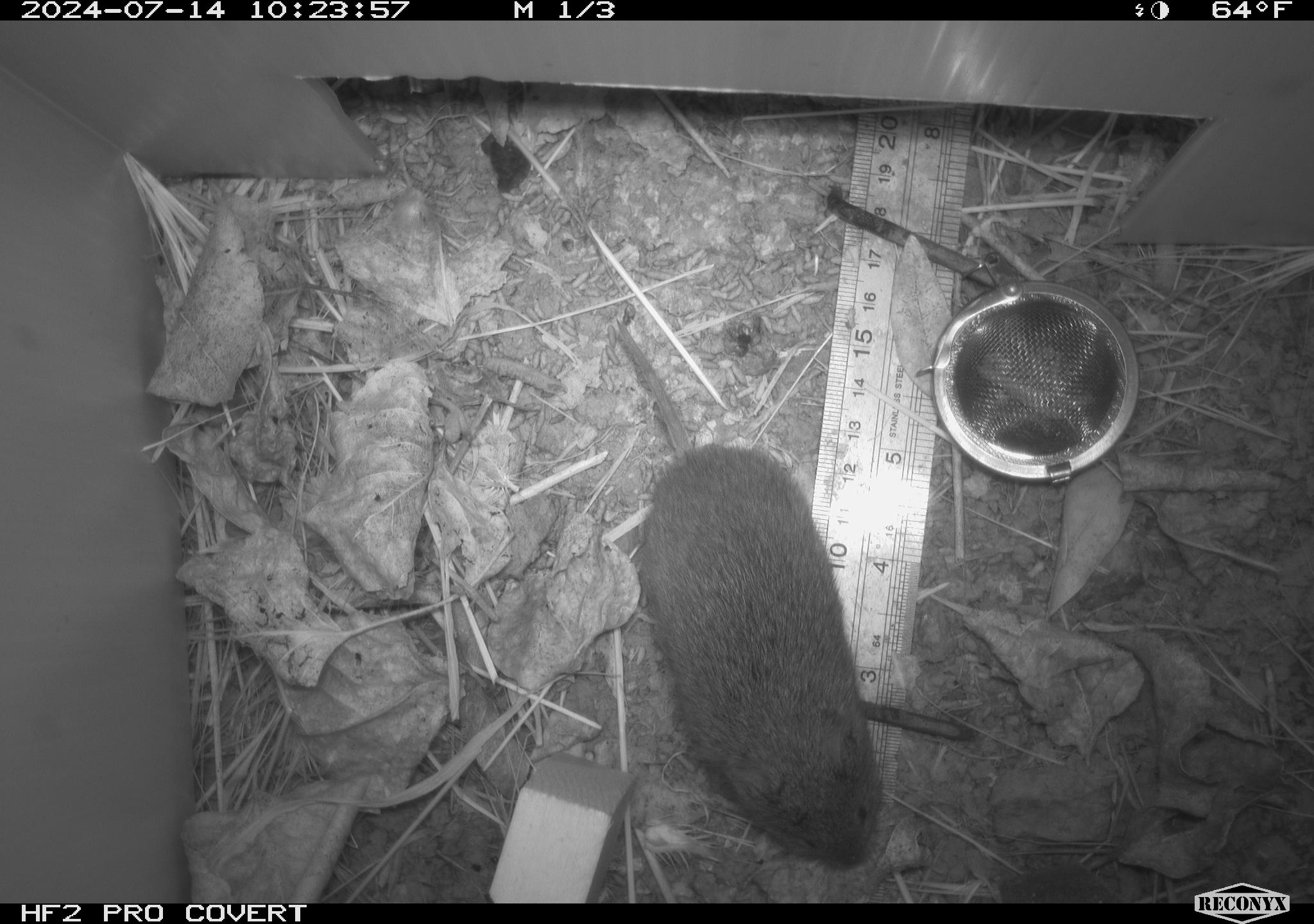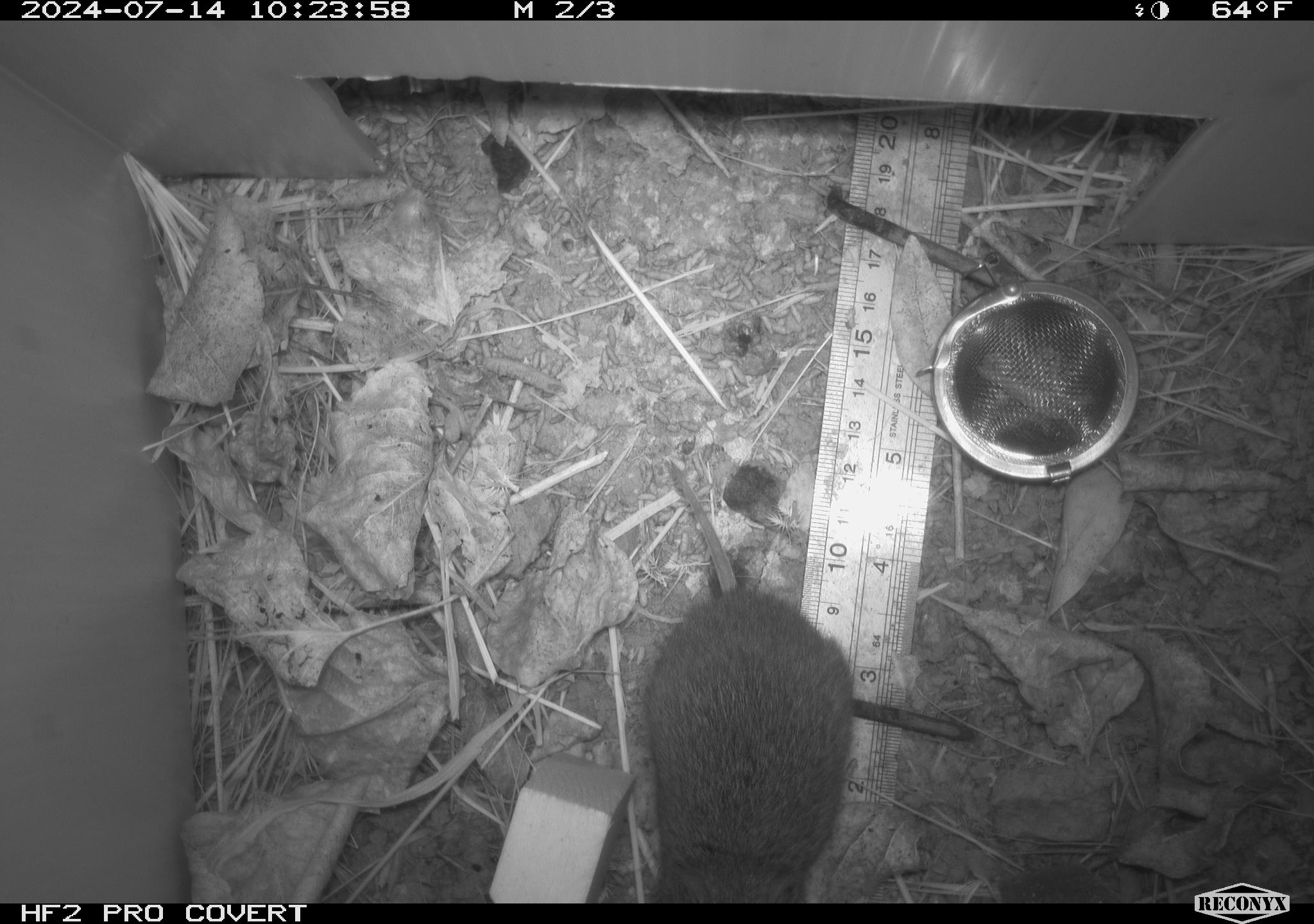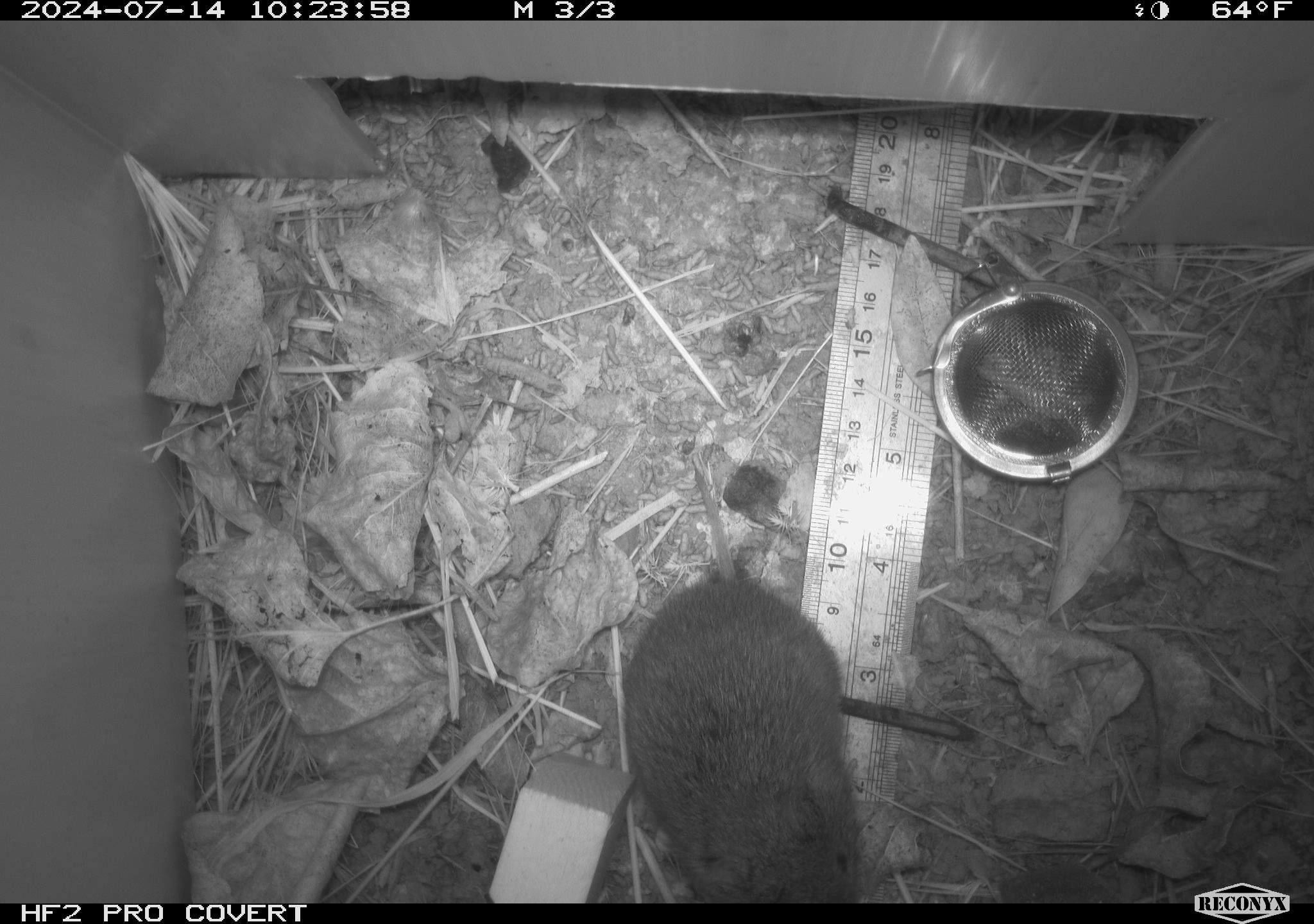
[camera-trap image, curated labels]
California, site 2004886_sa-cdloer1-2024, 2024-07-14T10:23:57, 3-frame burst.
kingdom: Animalia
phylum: Chordata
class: Mammalia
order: Rodentia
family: Cricetidae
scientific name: Arvicolinae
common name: voles, lemmings, and muskrats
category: arvicolinae subfamily